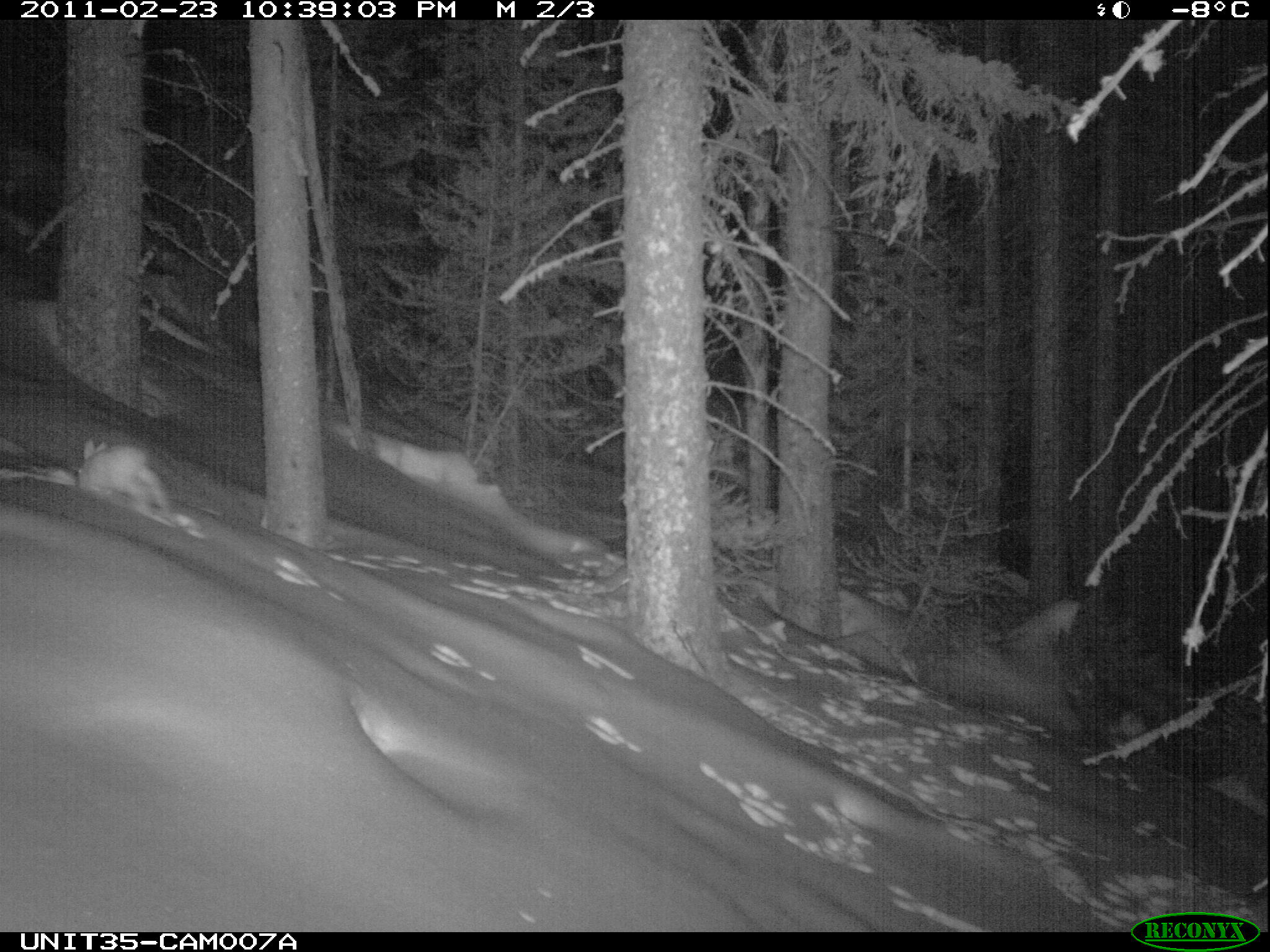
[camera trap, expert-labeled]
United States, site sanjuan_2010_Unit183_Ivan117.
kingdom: Animalia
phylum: Chordata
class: Mammalia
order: Lagomorpha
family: Leporidae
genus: Lepus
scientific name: Lepus americanus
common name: snowshoe hare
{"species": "Lepus americanus (snowshoe hare)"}